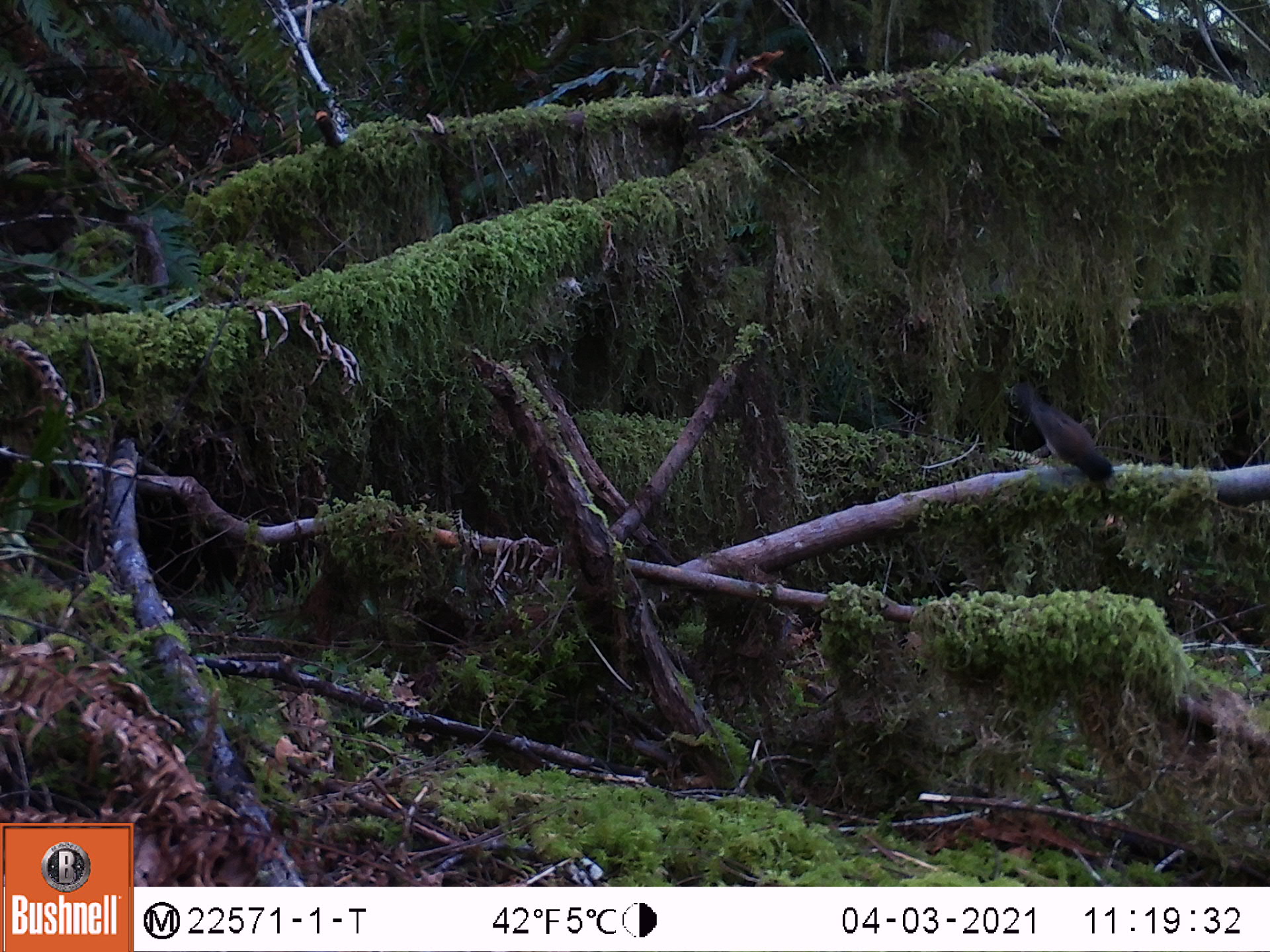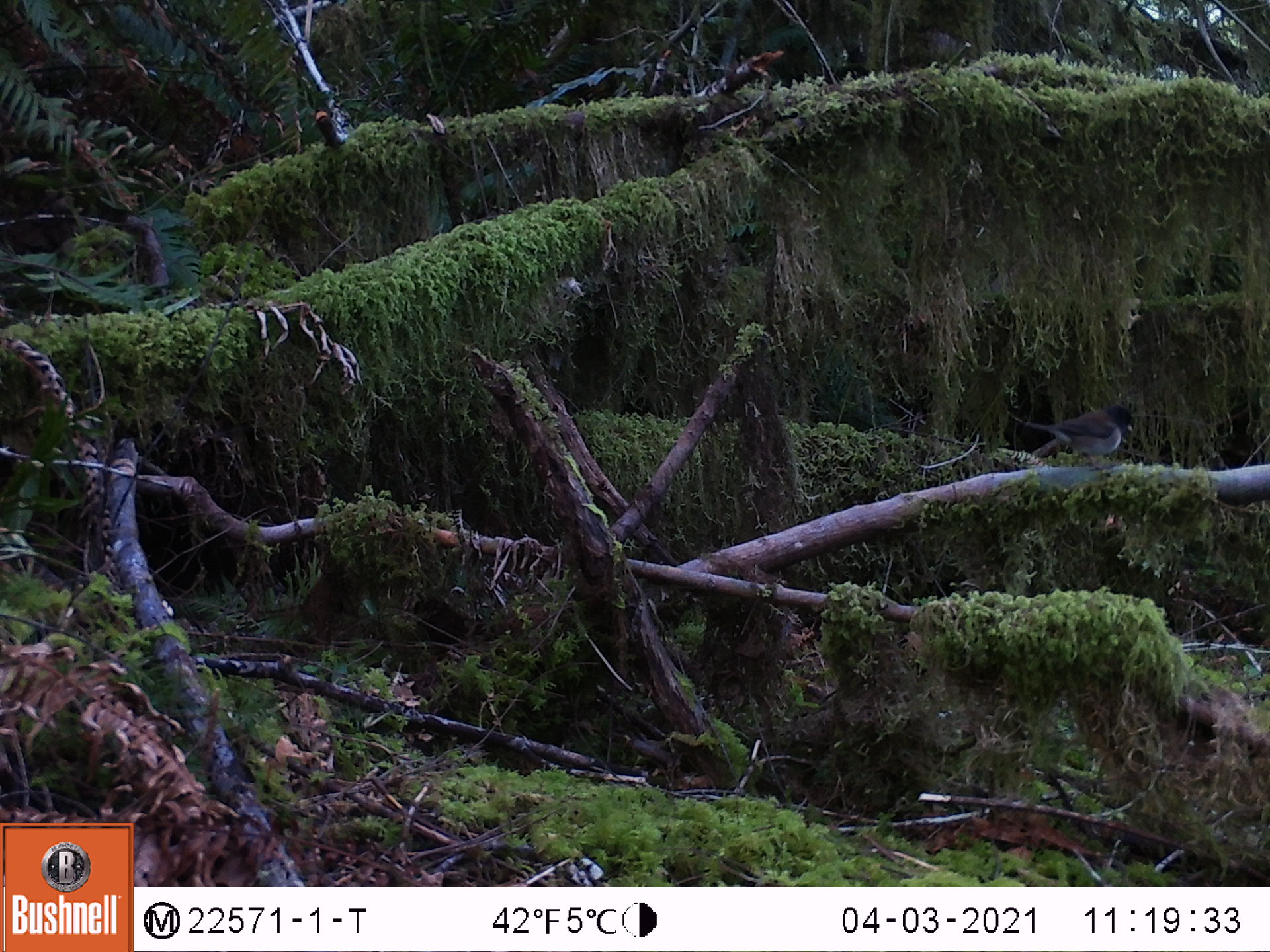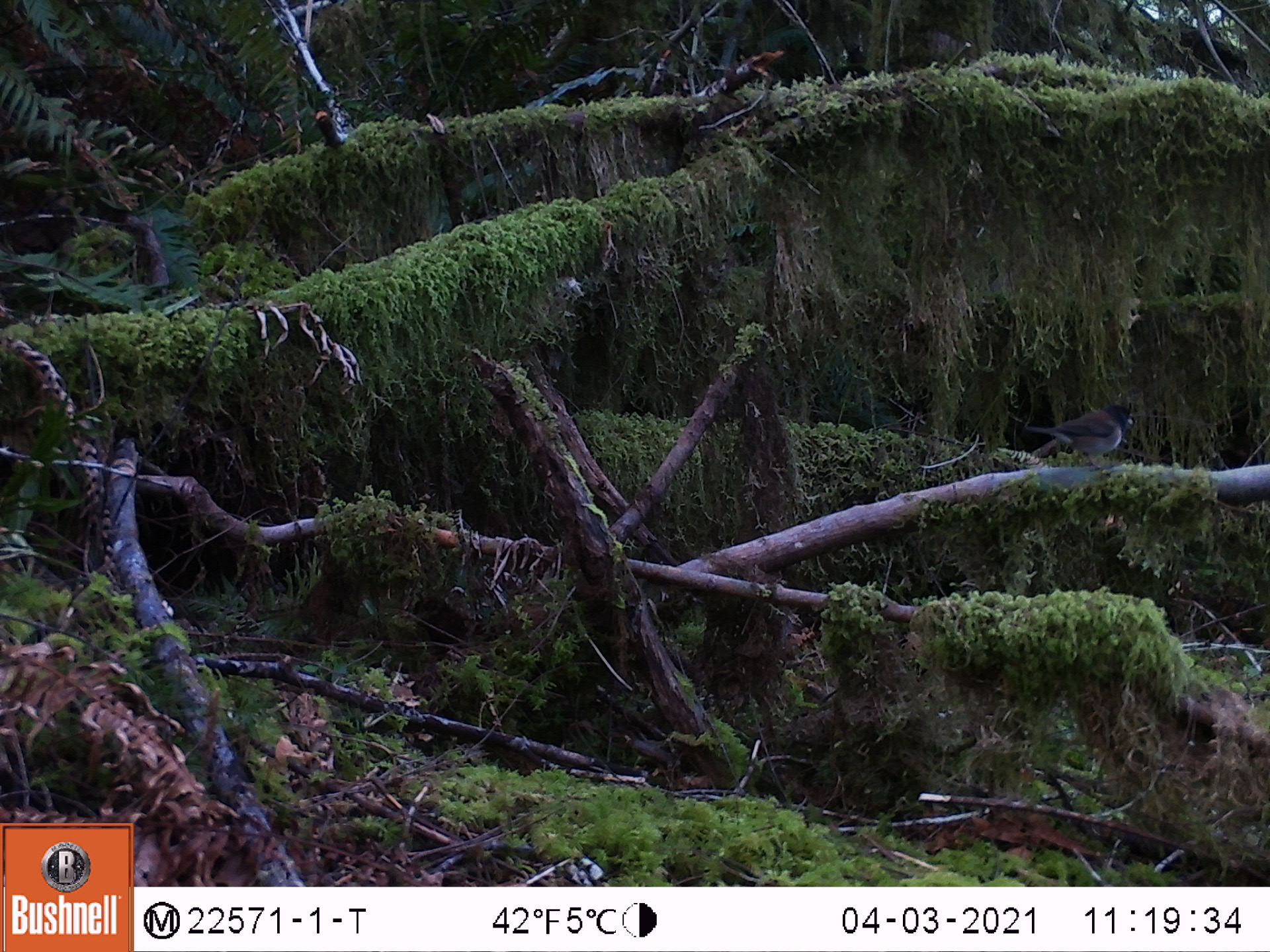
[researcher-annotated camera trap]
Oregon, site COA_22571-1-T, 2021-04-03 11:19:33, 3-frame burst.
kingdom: Animalia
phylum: Chordata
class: Aves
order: Passeriformes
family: Passerellidae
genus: Junco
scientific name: Junco hyemalis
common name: dark-eyed junco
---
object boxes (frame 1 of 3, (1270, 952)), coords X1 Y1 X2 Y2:
dark-eyed junco: 1011 362 1123 501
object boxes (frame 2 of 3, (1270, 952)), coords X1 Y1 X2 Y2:
dark-eyed junco: 1005 398 1146 470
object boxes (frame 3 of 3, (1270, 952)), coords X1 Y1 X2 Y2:
dark-eyed junco: 1008 397 1137 466